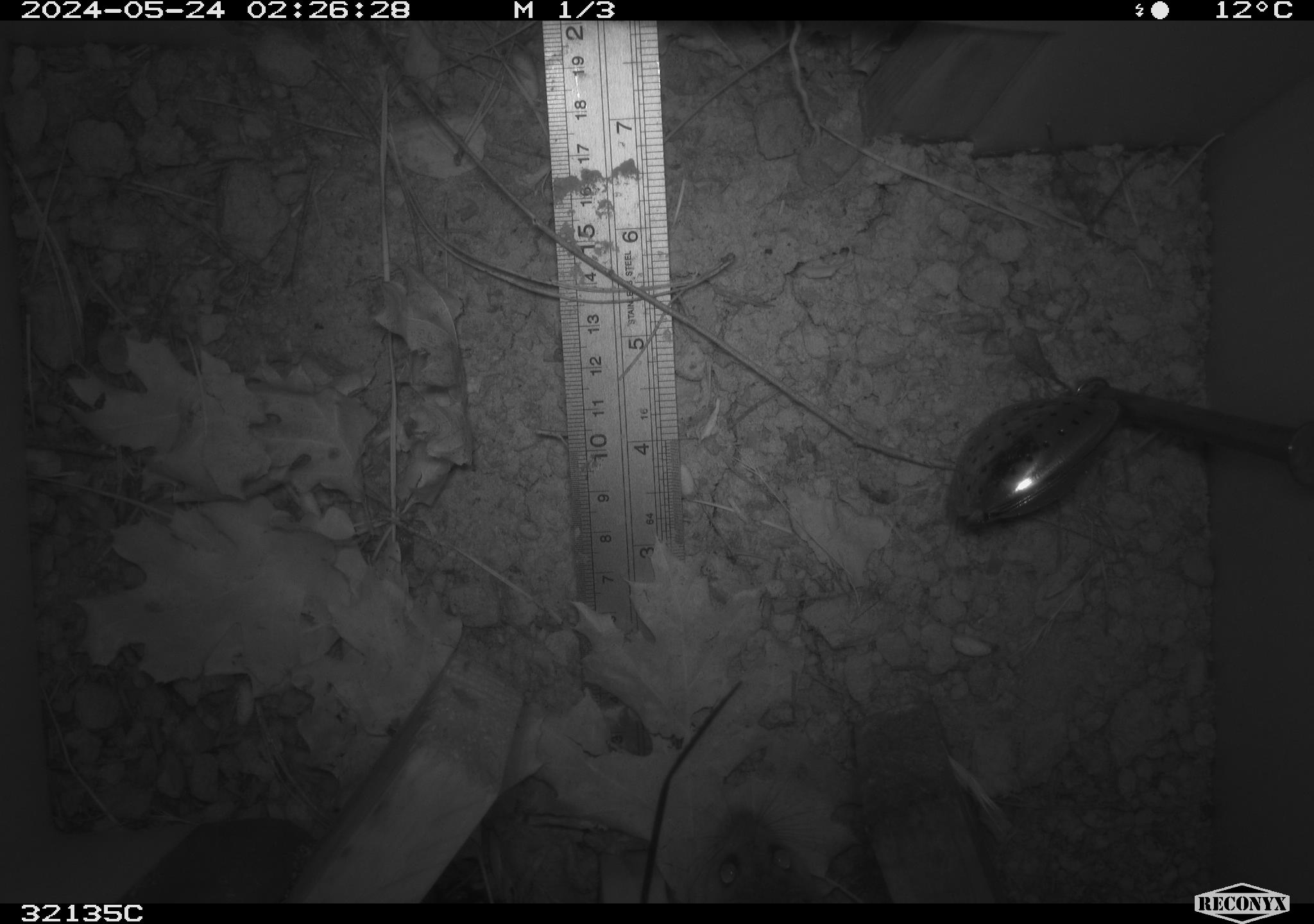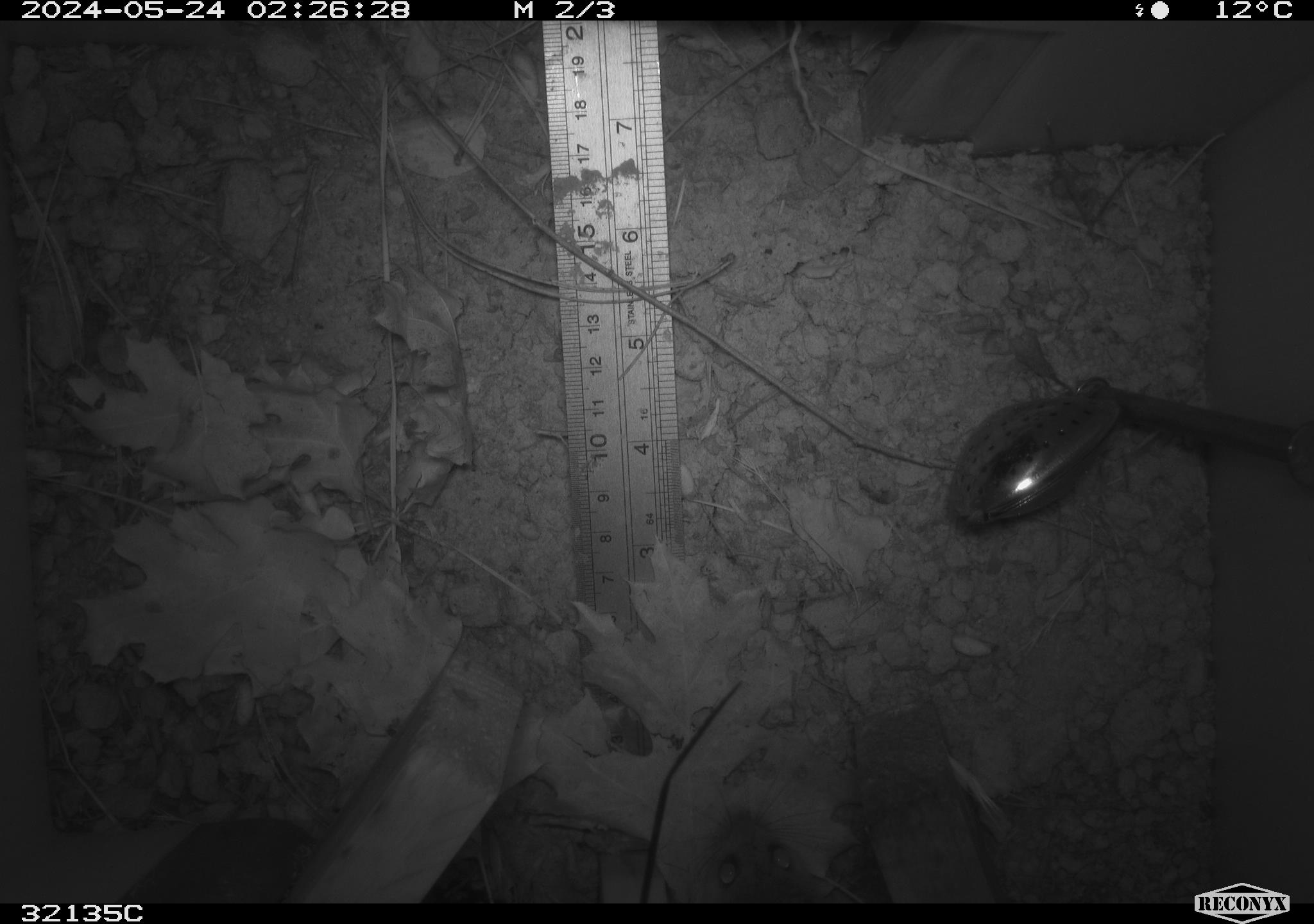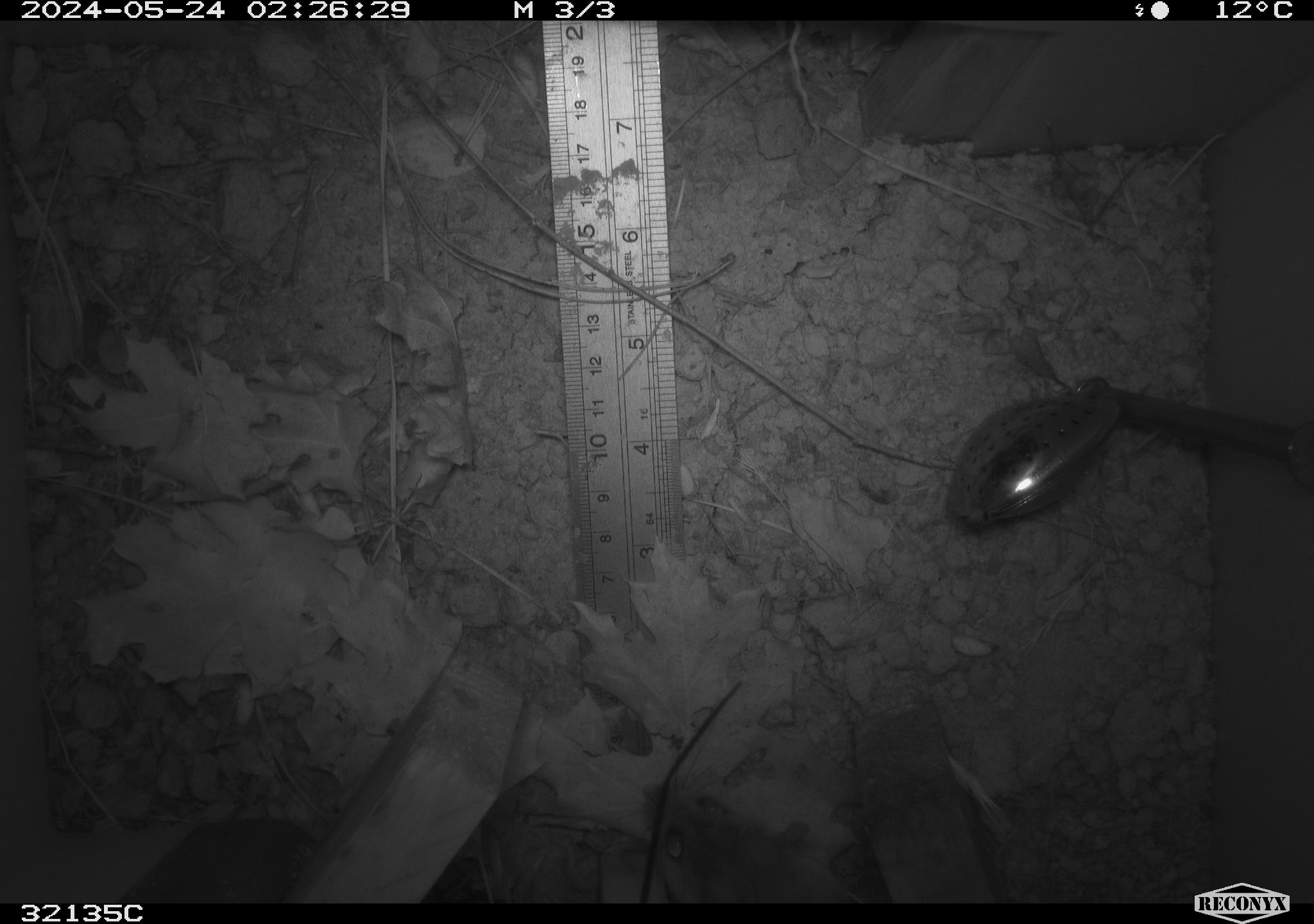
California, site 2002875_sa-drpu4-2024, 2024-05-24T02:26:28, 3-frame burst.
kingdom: Animalia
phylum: Chordata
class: Mammalia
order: Rodentia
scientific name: Rodentia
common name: rodent